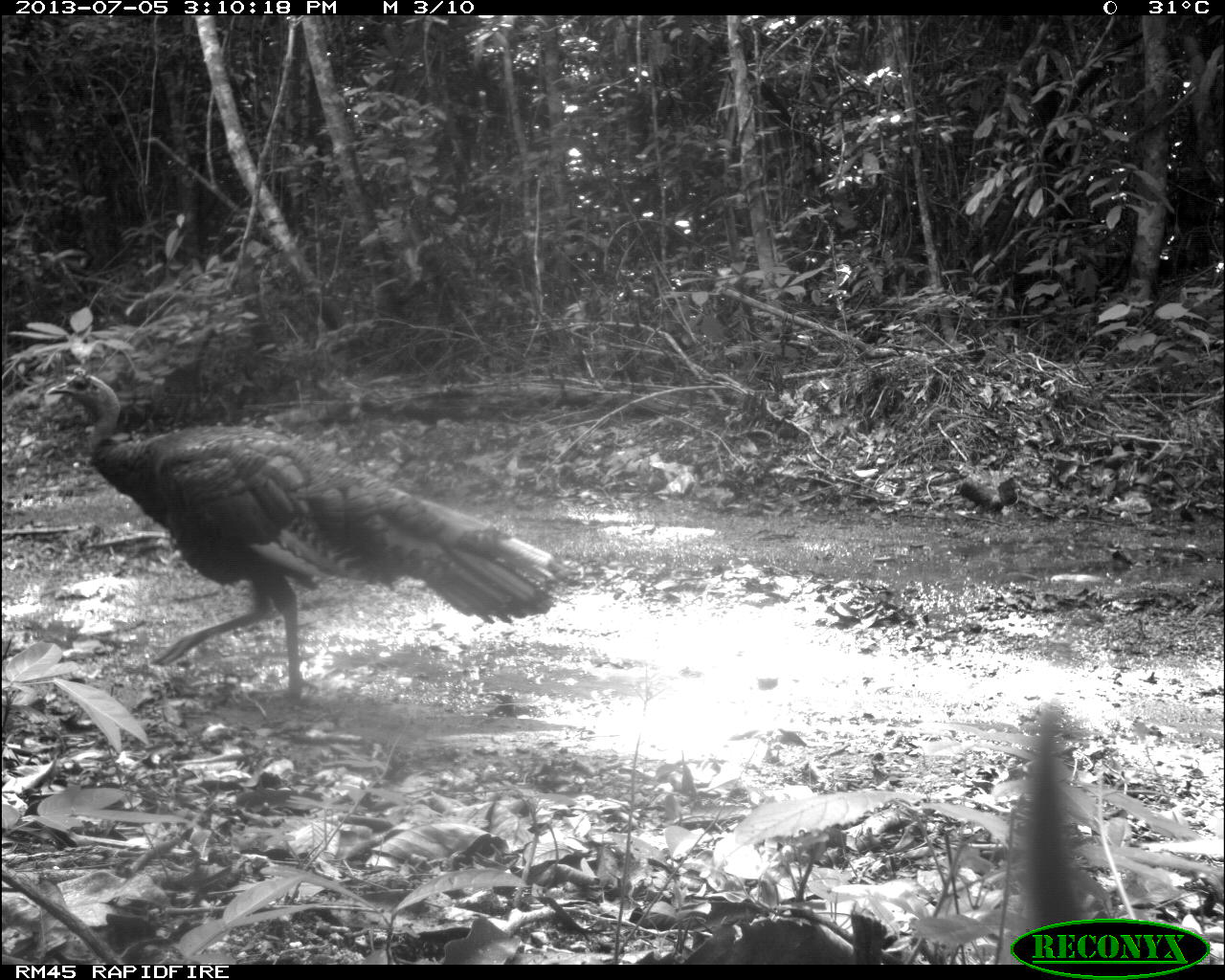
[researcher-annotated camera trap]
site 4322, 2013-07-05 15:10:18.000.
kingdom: Animalia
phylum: Chordata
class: Aves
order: Galliformes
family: Phasianidae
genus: Meleagris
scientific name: Meleagris ocellata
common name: ocellated turkey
Meleagris ocellata (ocellated turkey), count 2.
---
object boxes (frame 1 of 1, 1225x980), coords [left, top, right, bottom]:
meleagris ocellata: [44, 368, 559, 706]